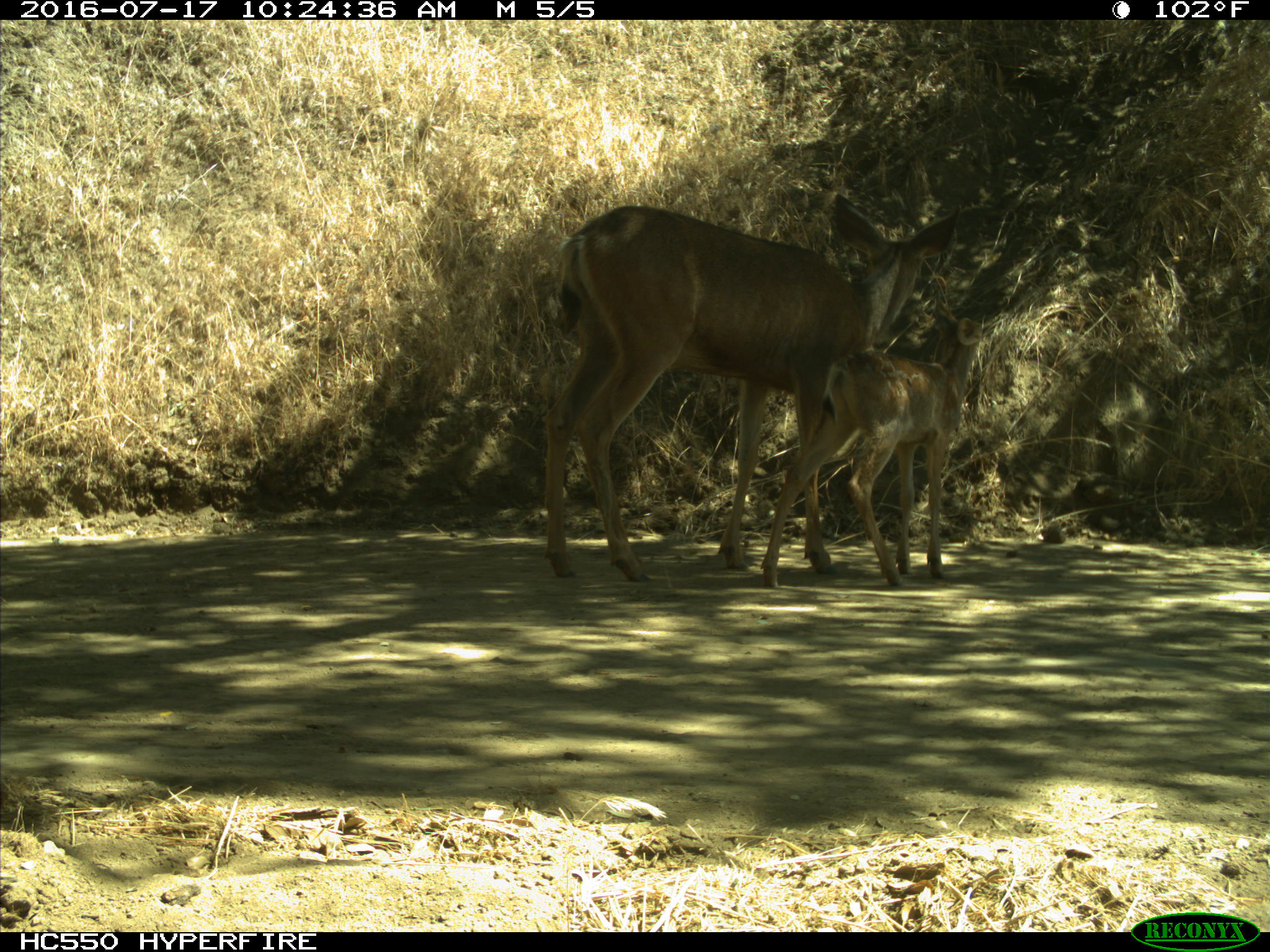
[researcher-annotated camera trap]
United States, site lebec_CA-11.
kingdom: Animalia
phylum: Chordata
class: Mammalia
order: Artiodactyla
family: Cervidae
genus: Odocoileus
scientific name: Odocoileus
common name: deer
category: unidentified deer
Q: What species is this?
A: Unidentified deer (deer) (Odocoileus).